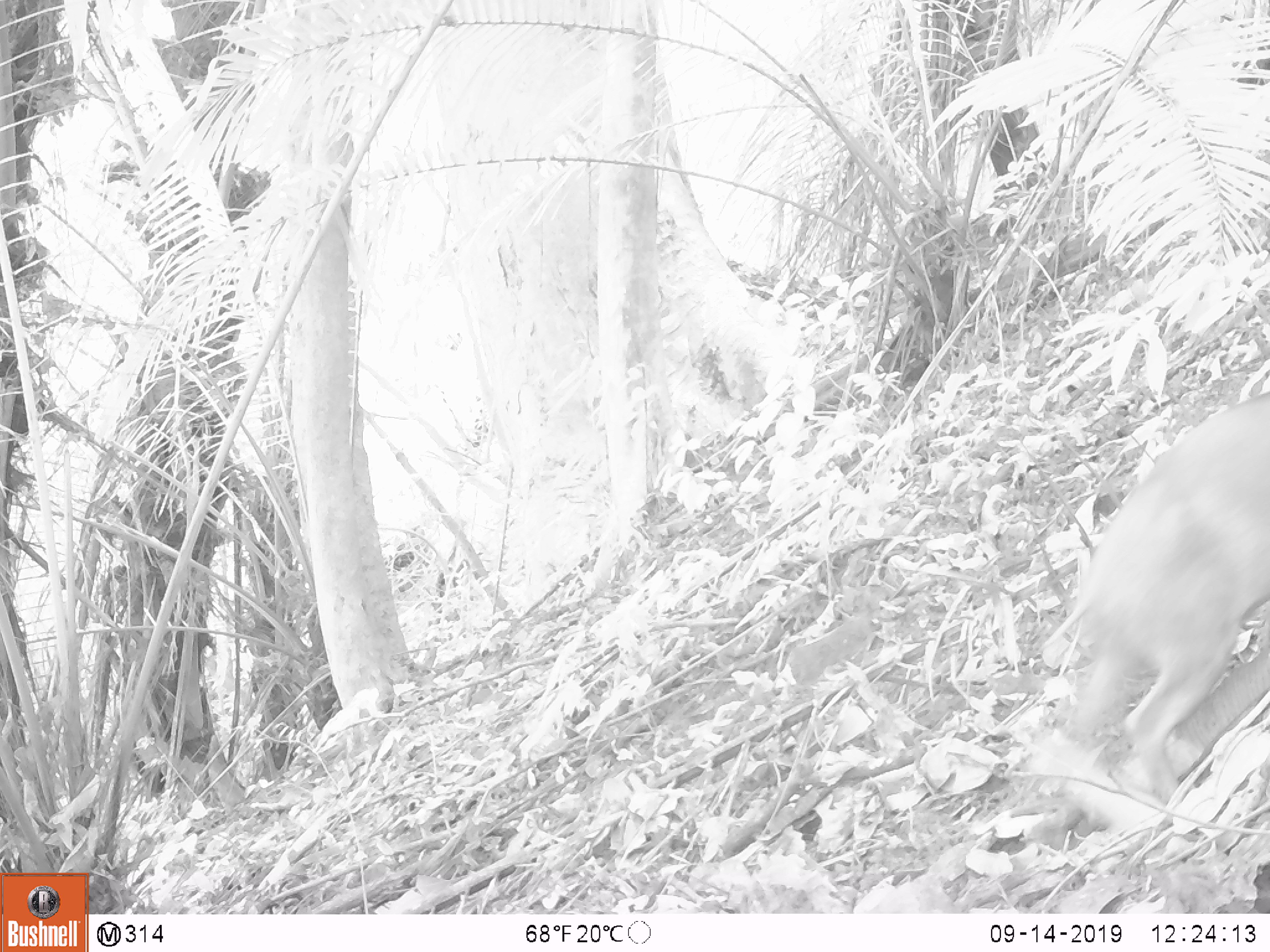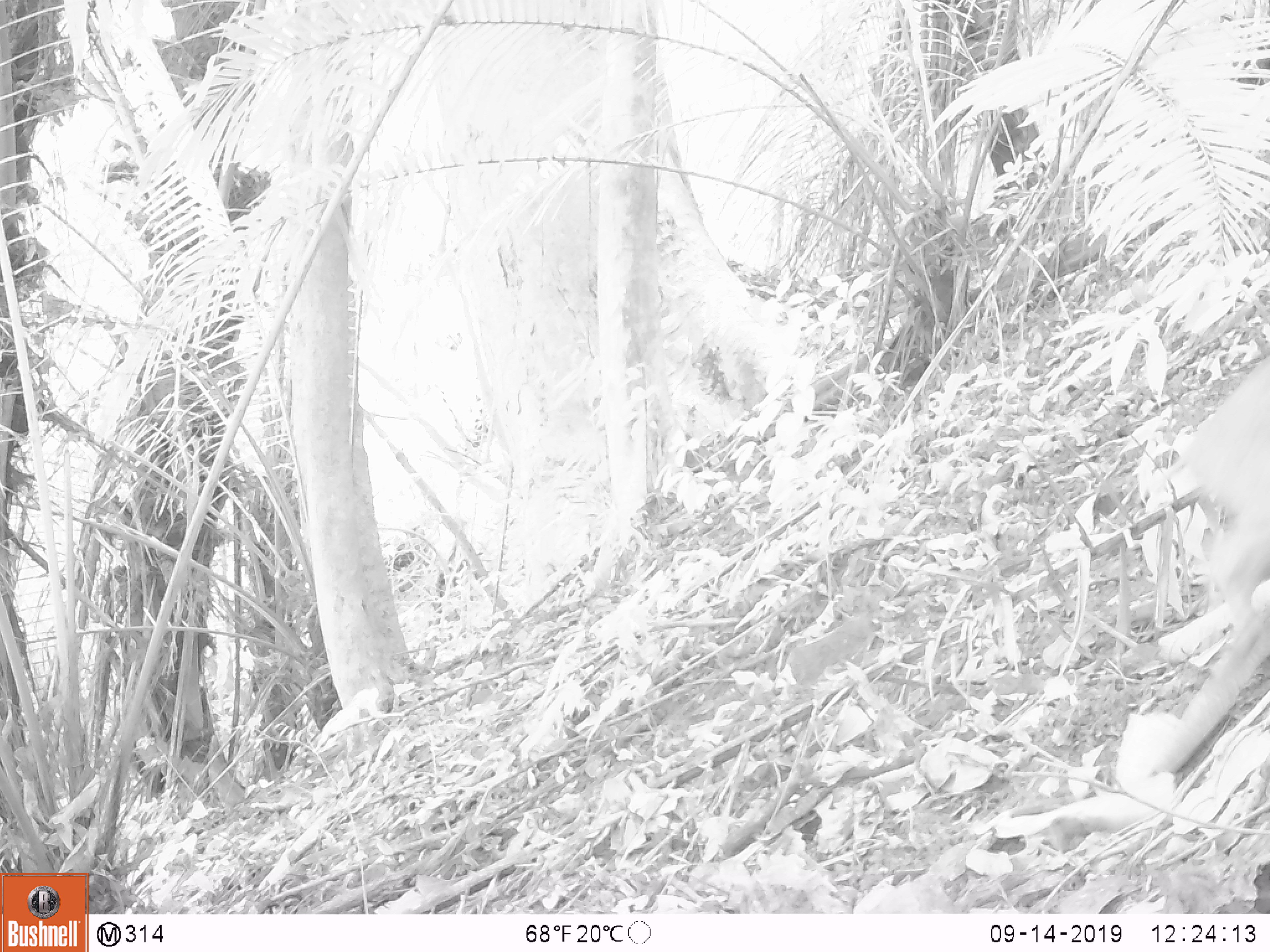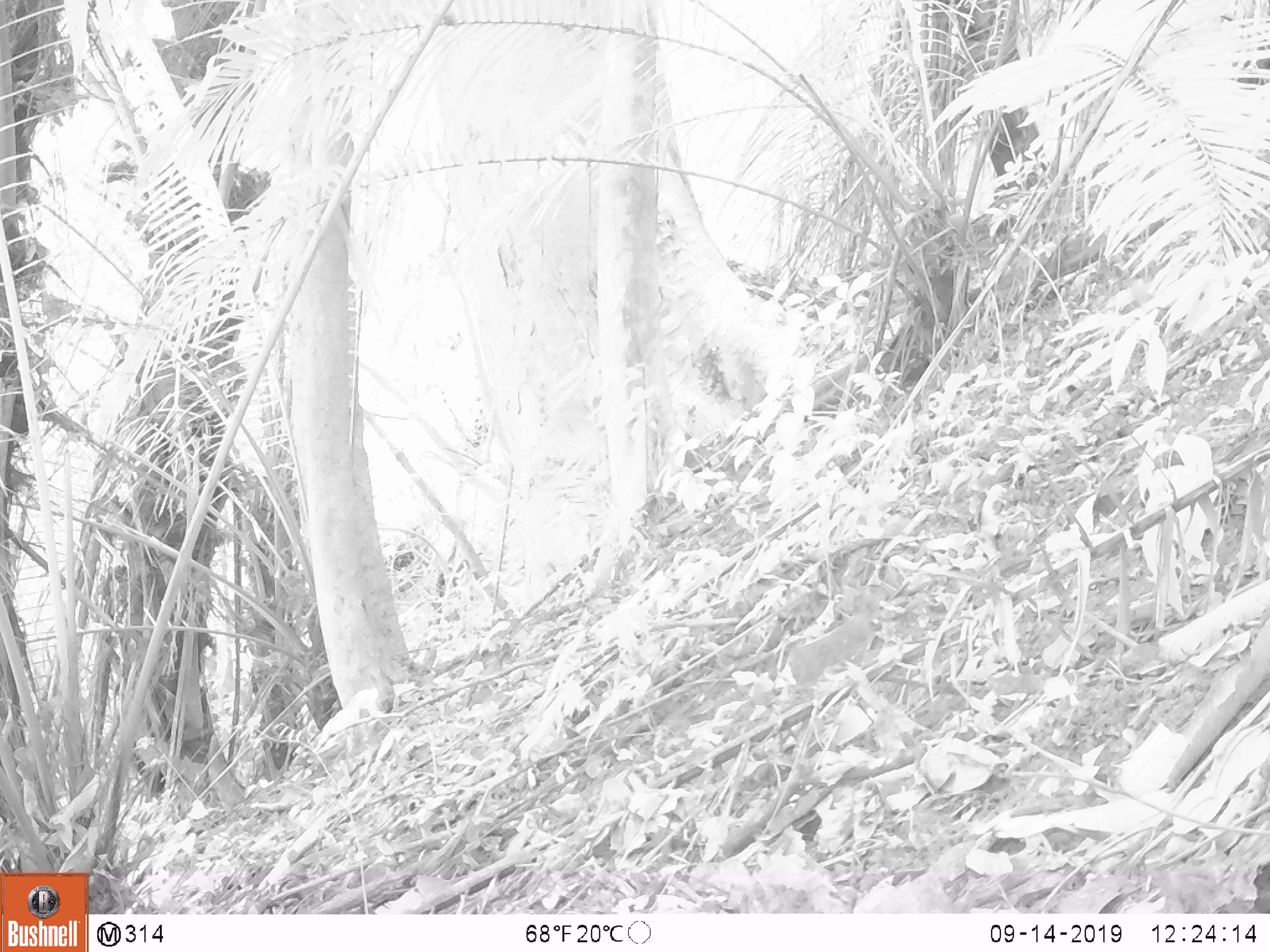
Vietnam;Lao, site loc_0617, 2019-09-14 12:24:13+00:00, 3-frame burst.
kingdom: Animalia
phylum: Chordata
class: Mammalia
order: Artiodactyla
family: Suidae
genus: Sus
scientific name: Sus scrofa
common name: eurasian wild pig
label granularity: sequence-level